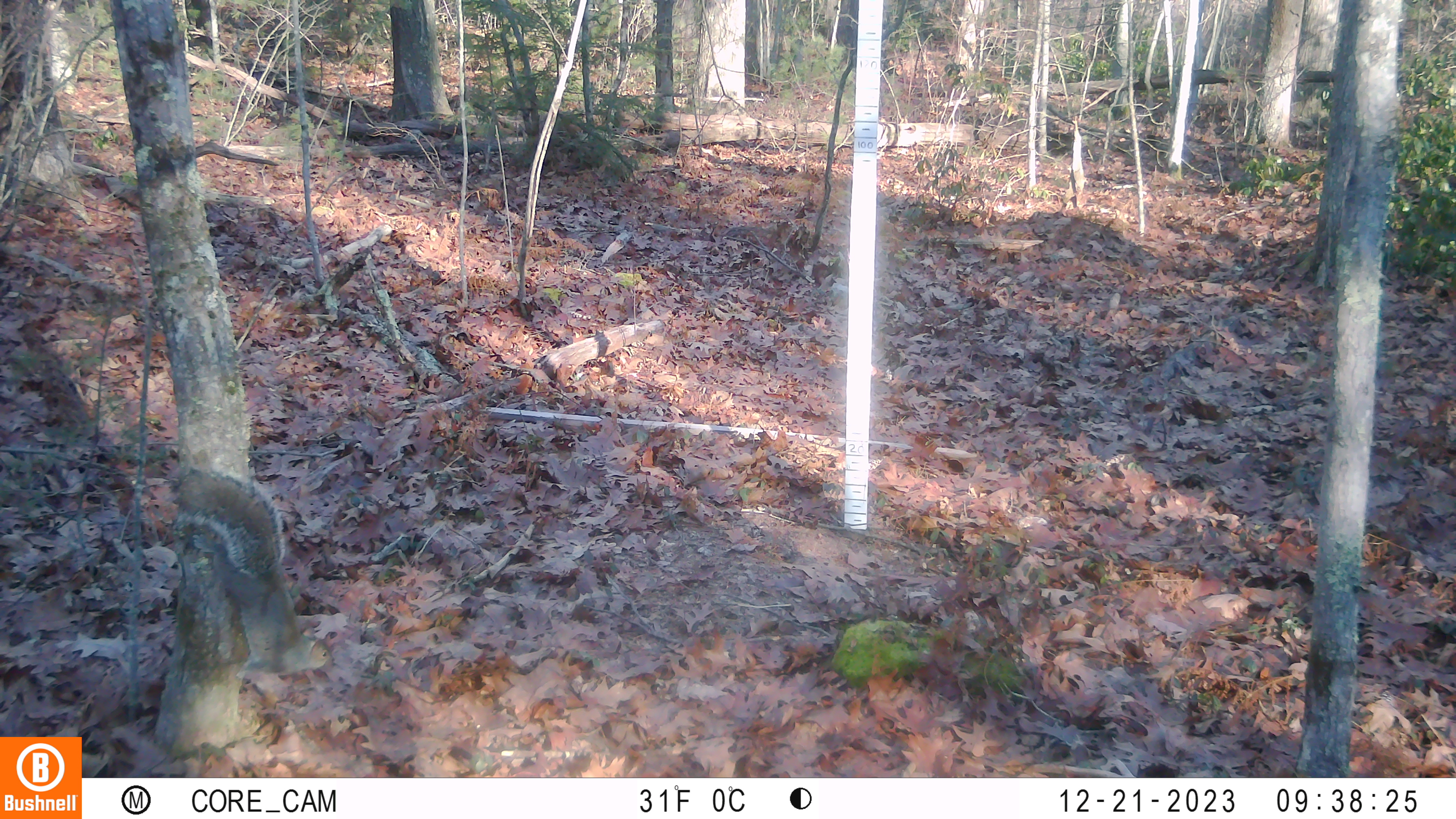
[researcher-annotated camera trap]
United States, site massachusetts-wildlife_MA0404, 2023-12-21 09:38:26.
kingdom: Animalia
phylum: Chordata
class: Mammalia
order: Rodentia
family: Sciuridae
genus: Sciurus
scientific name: Sciurus carolinensis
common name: gray squirrel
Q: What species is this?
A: Gray squirrel (Sciurus carolinensis).